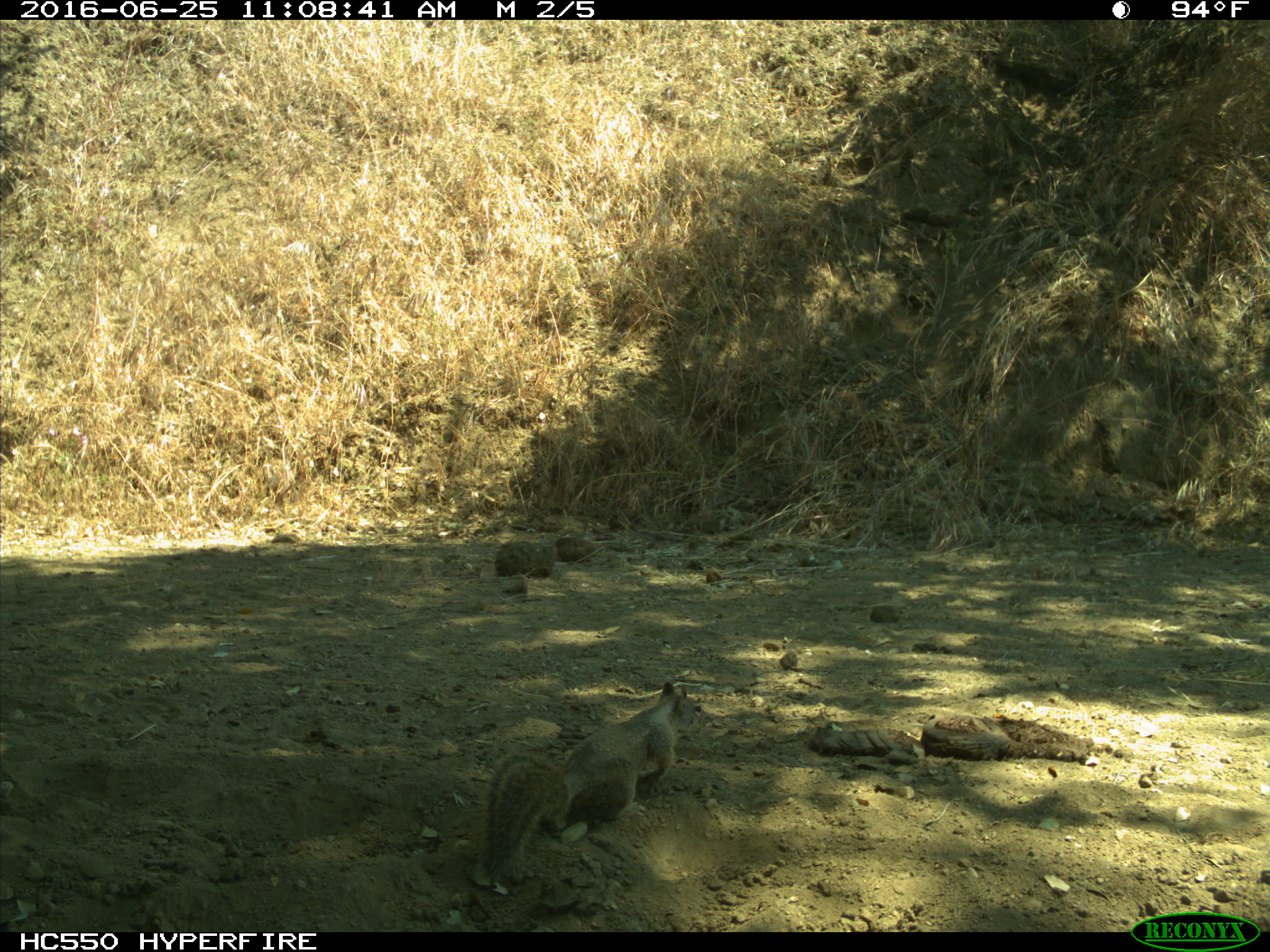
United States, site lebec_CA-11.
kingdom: Animalia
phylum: Chordata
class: Mammalia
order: Rodentia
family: Sciuridae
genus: Otospermophilus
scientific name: Otospermophilus beecheyi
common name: california ground squirrel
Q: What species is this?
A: Otospermophilus beecheyi (california ground squirrel).